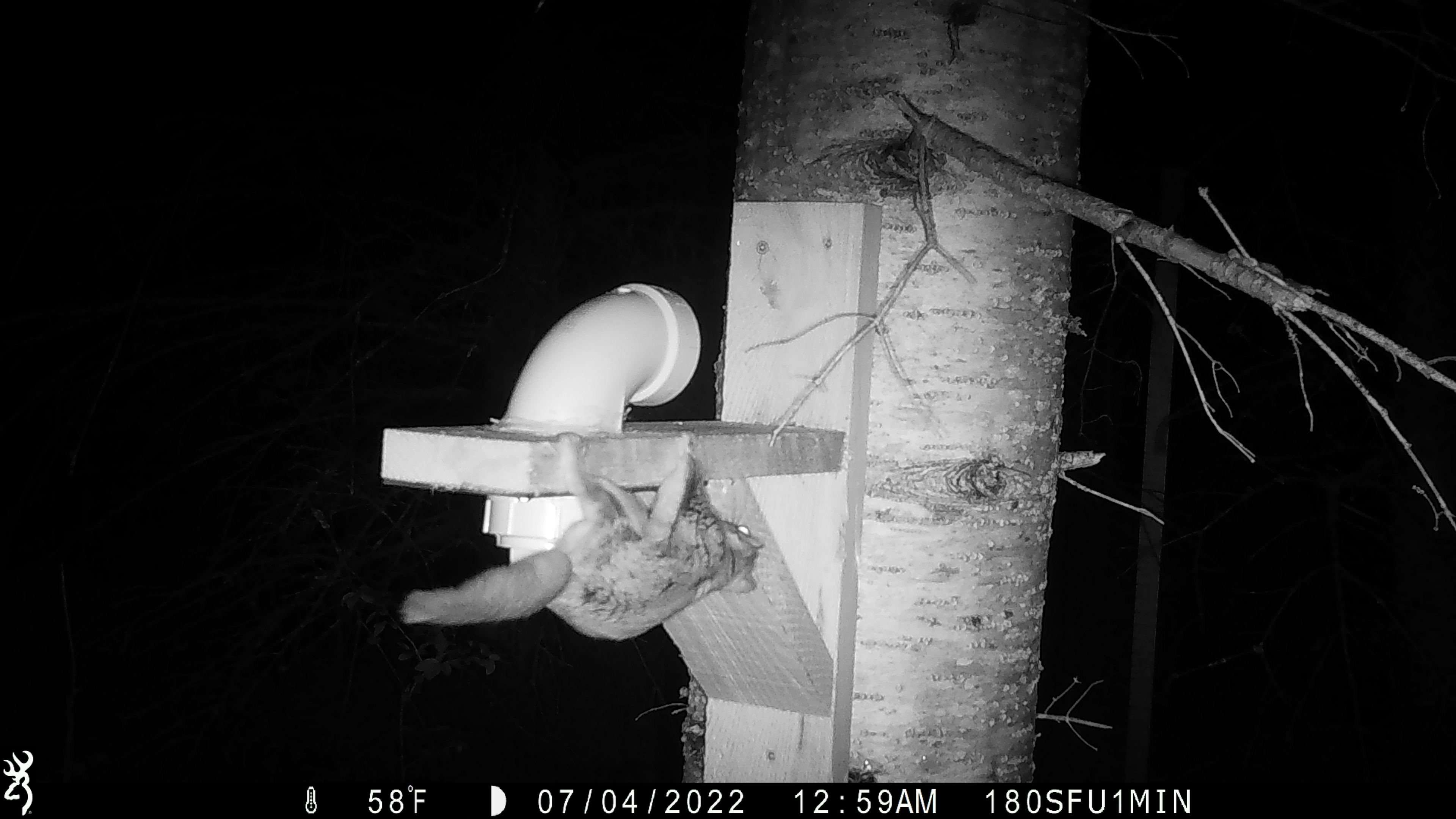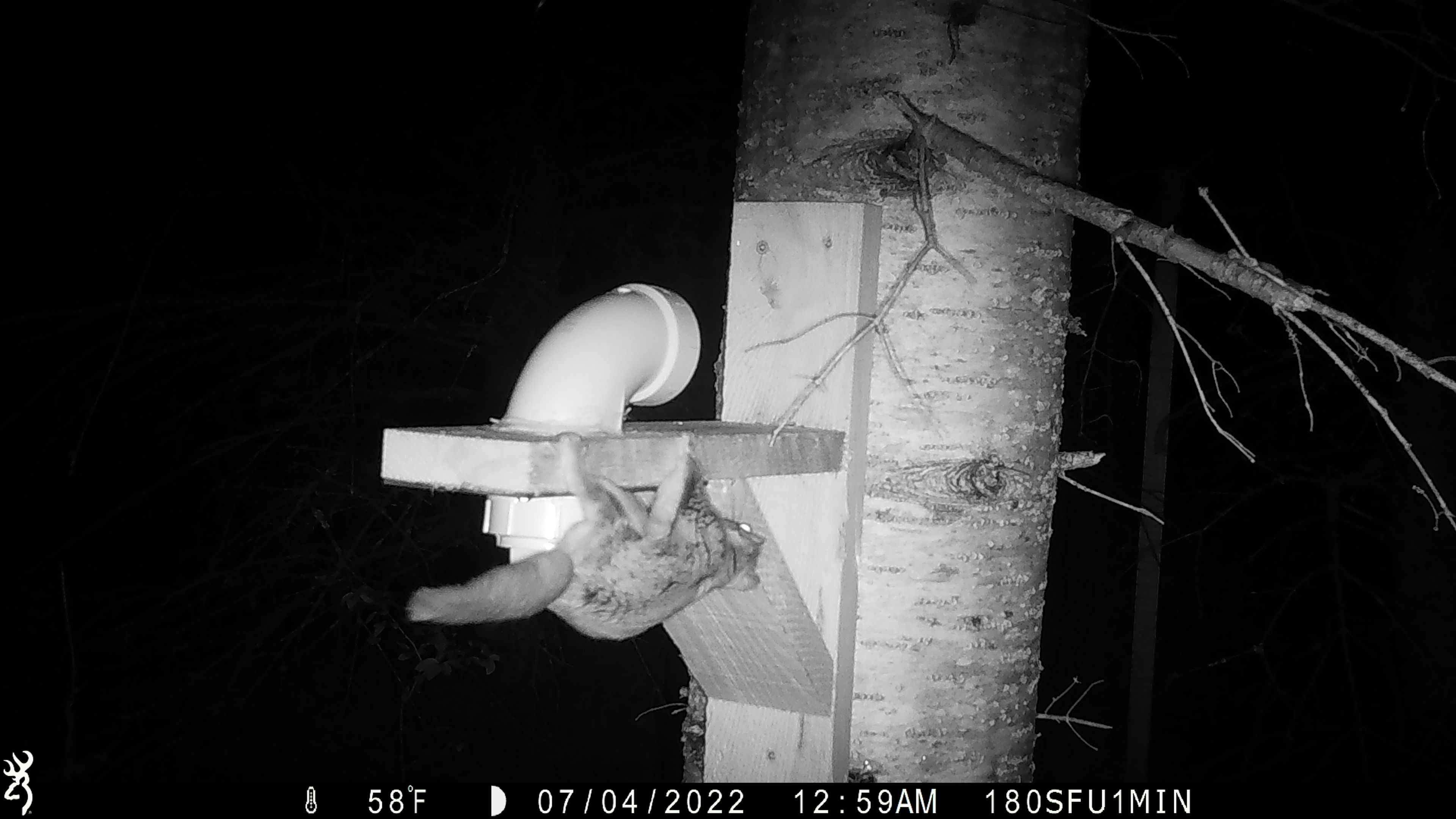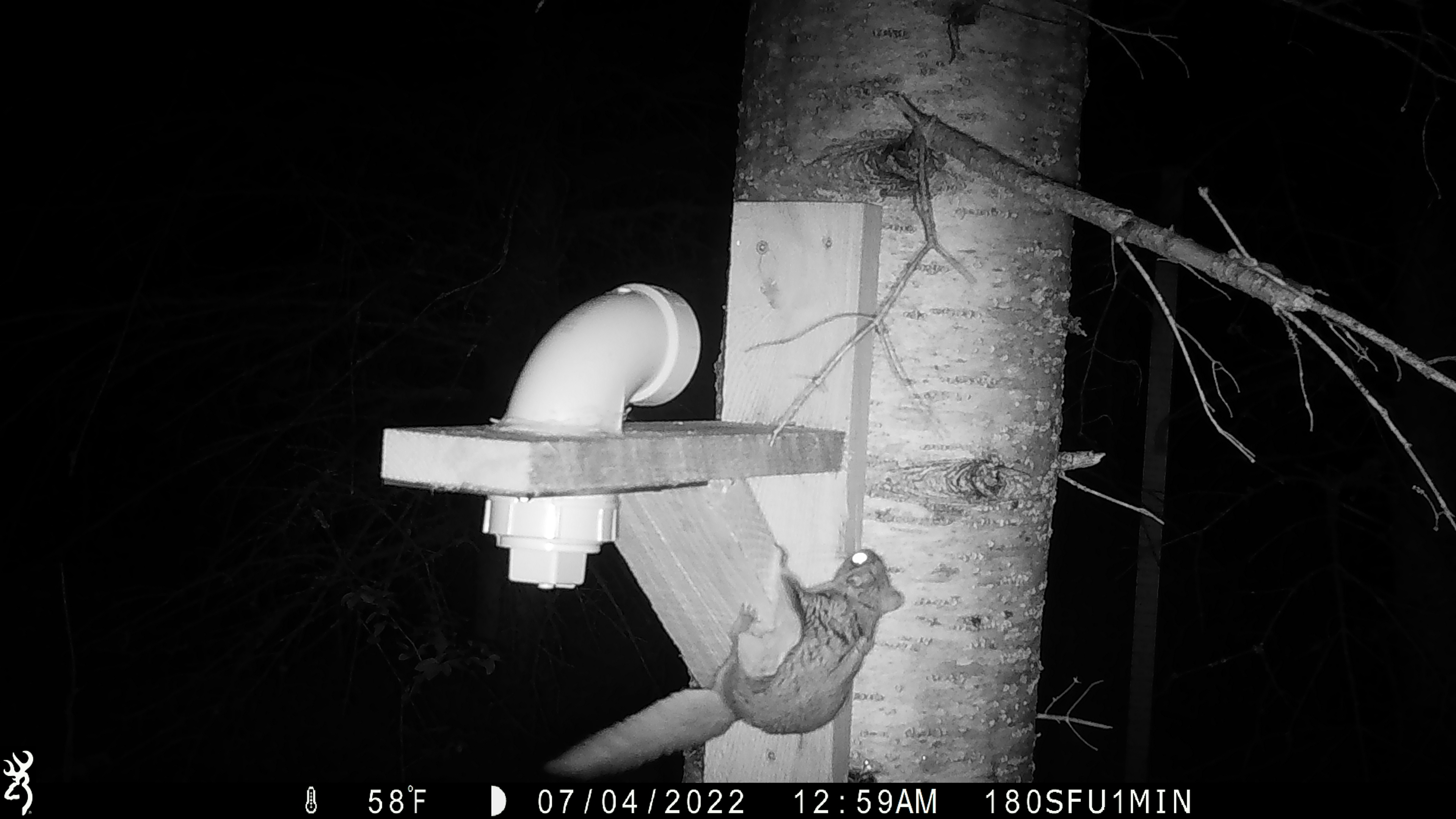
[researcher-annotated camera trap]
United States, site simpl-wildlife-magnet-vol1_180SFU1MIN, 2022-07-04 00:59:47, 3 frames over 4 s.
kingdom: Animalia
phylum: Chordata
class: Mammalia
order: Rodentia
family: Sciuridae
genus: Glaucomys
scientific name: Glaucomys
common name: flying squirrel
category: flying squirrel sp.